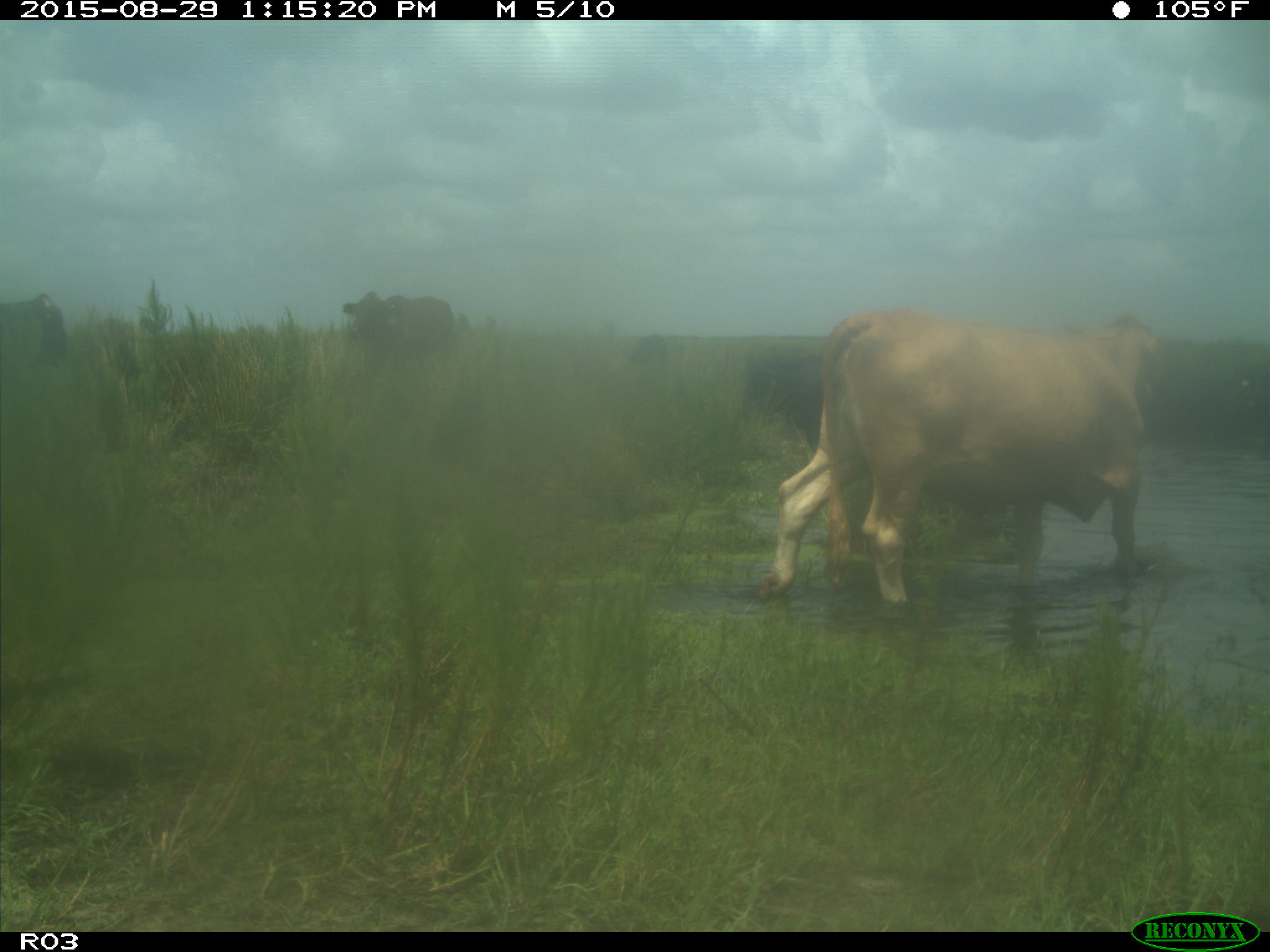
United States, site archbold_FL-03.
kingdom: Animalia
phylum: Chordata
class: Mammalia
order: Artiodactyla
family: Bovidae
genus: Bos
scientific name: Bos taurus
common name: domestic cow